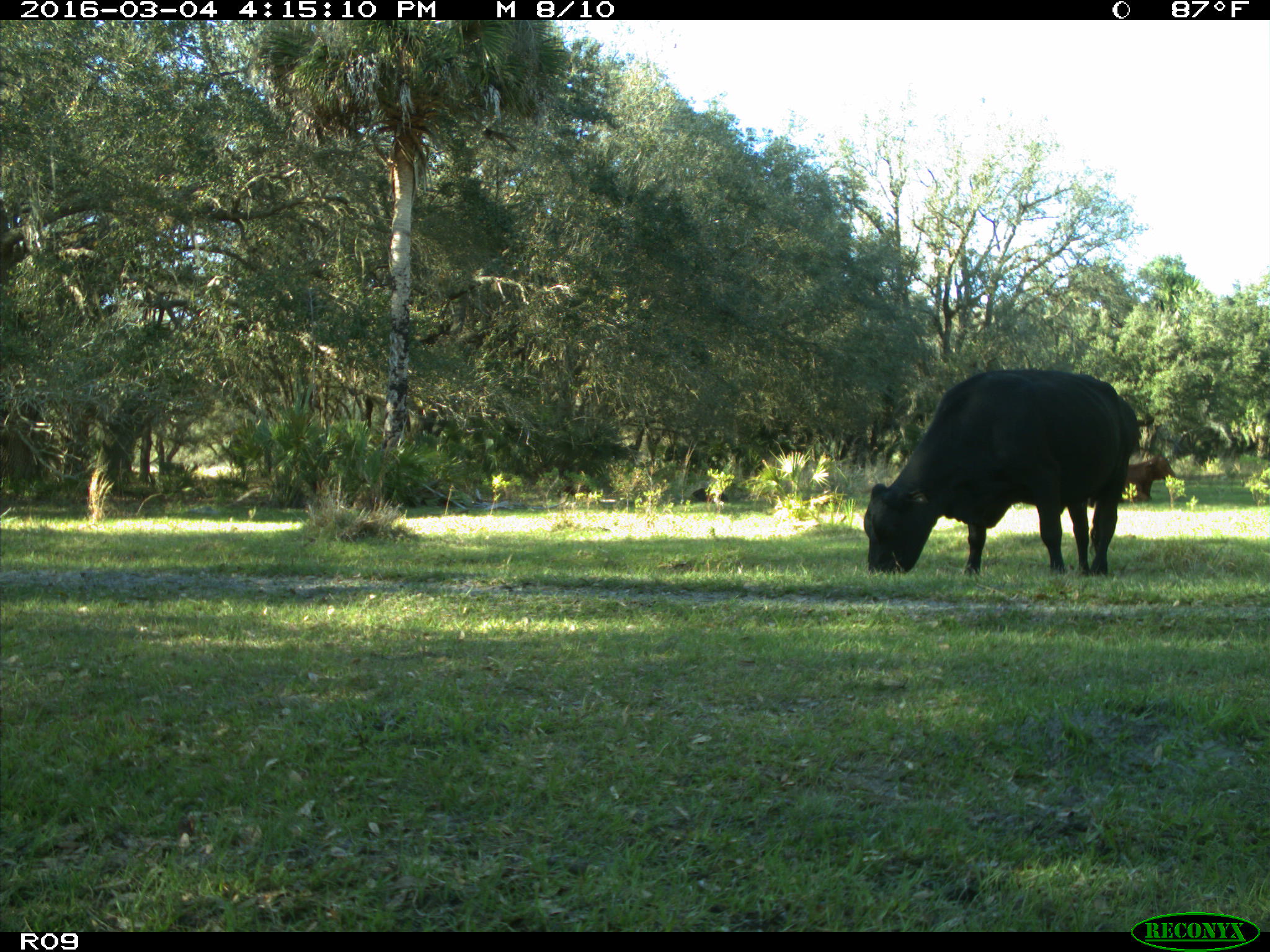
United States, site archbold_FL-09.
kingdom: Animalia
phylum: Chordata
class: Mammalia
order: Artiodactyla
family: Bovidae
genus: Bos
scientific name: Bos taurus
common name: domestic cow